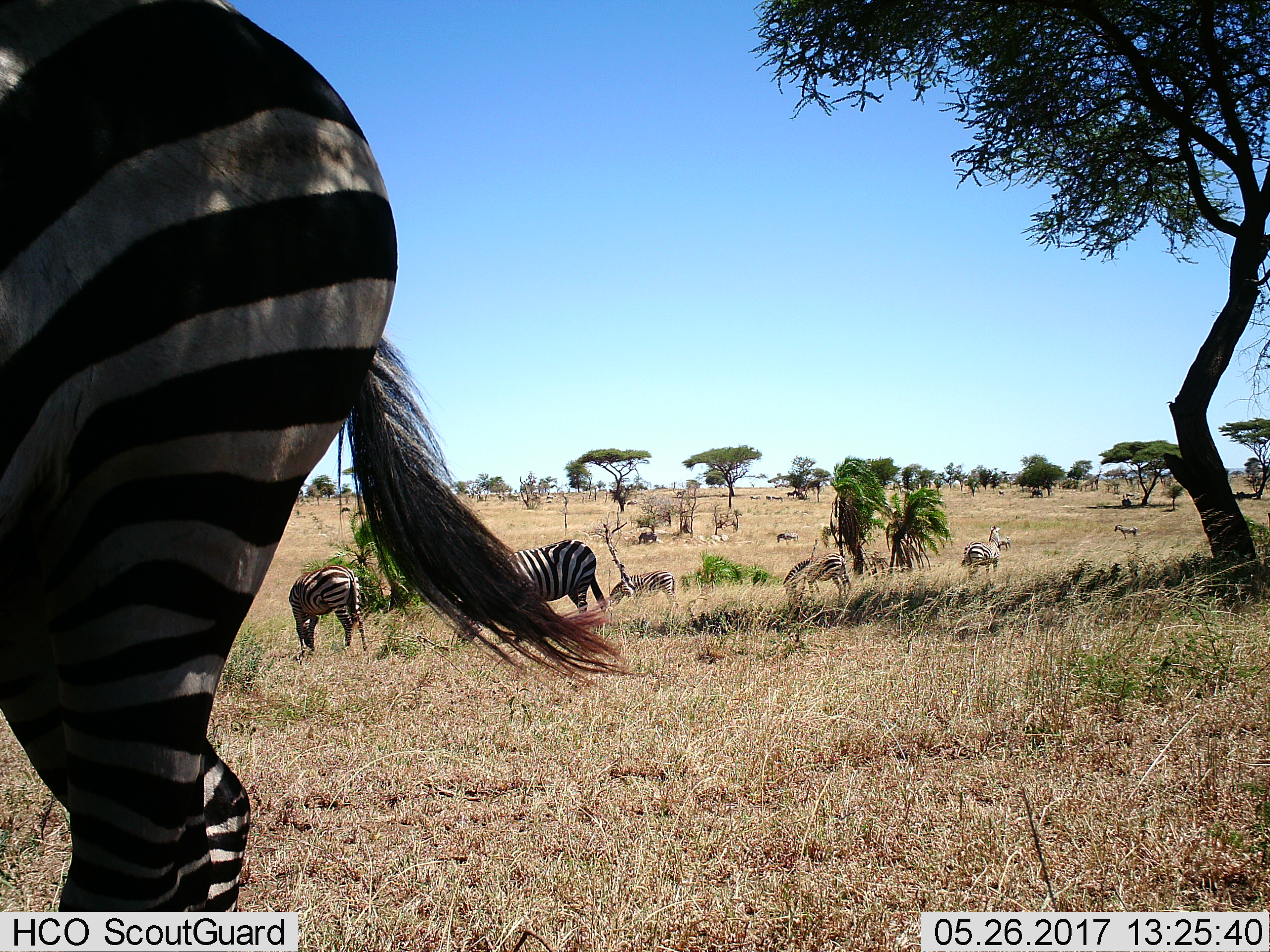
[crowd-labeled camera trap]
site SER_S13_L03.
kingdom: Animalia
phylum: Chordata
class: Mammalia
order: Perissodactyla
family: Equidae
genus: Equus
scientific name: Equus quagga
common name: plains zebra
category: zebraplains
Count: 11-50.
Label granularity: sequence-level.